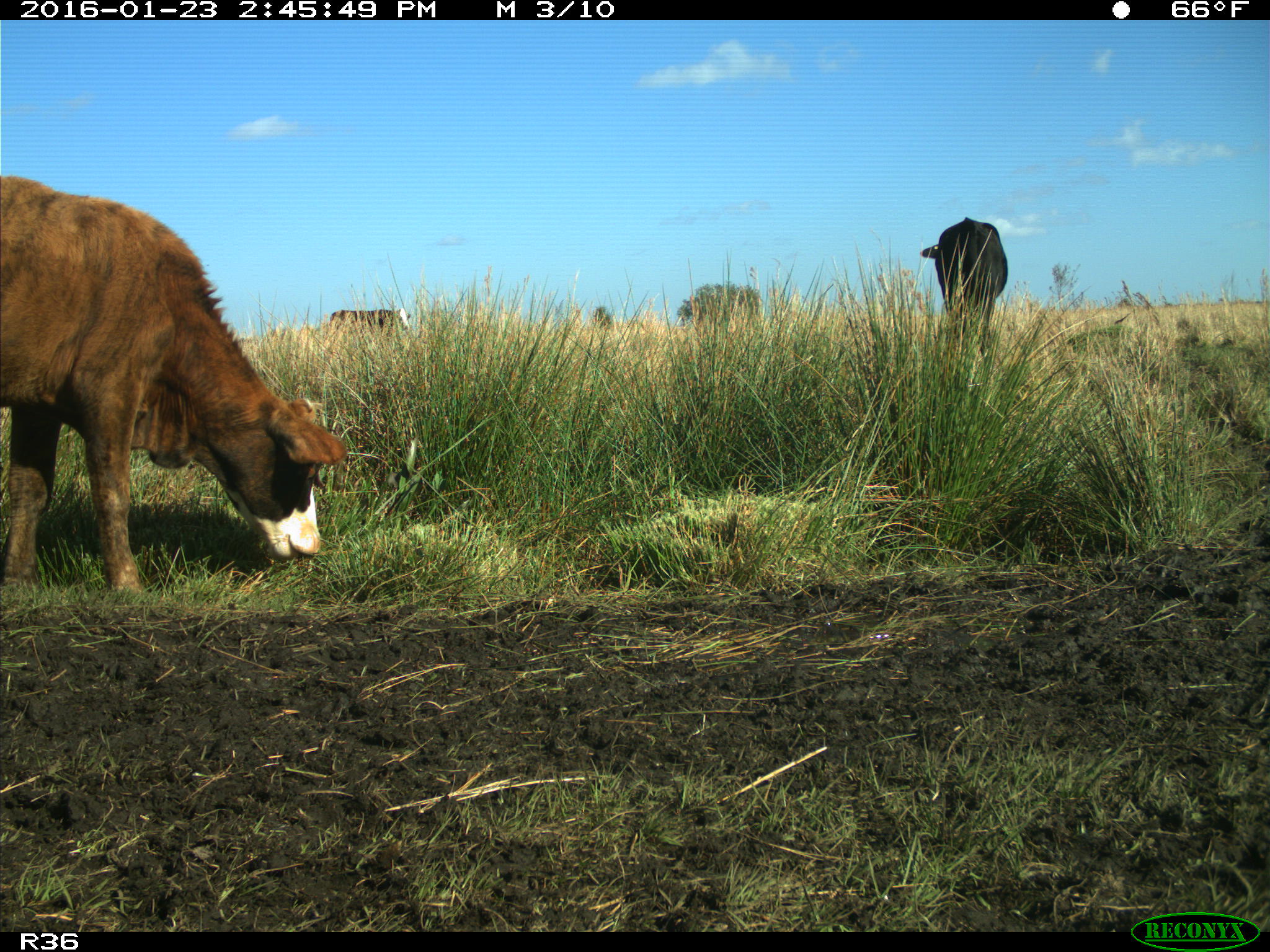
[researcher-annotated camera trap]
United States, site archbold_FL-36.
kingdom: Animalia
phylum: Chordata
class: Mammalia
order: Artiodactyla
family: Bovidae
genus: Bos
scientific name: Bos taurus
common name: domestic cow